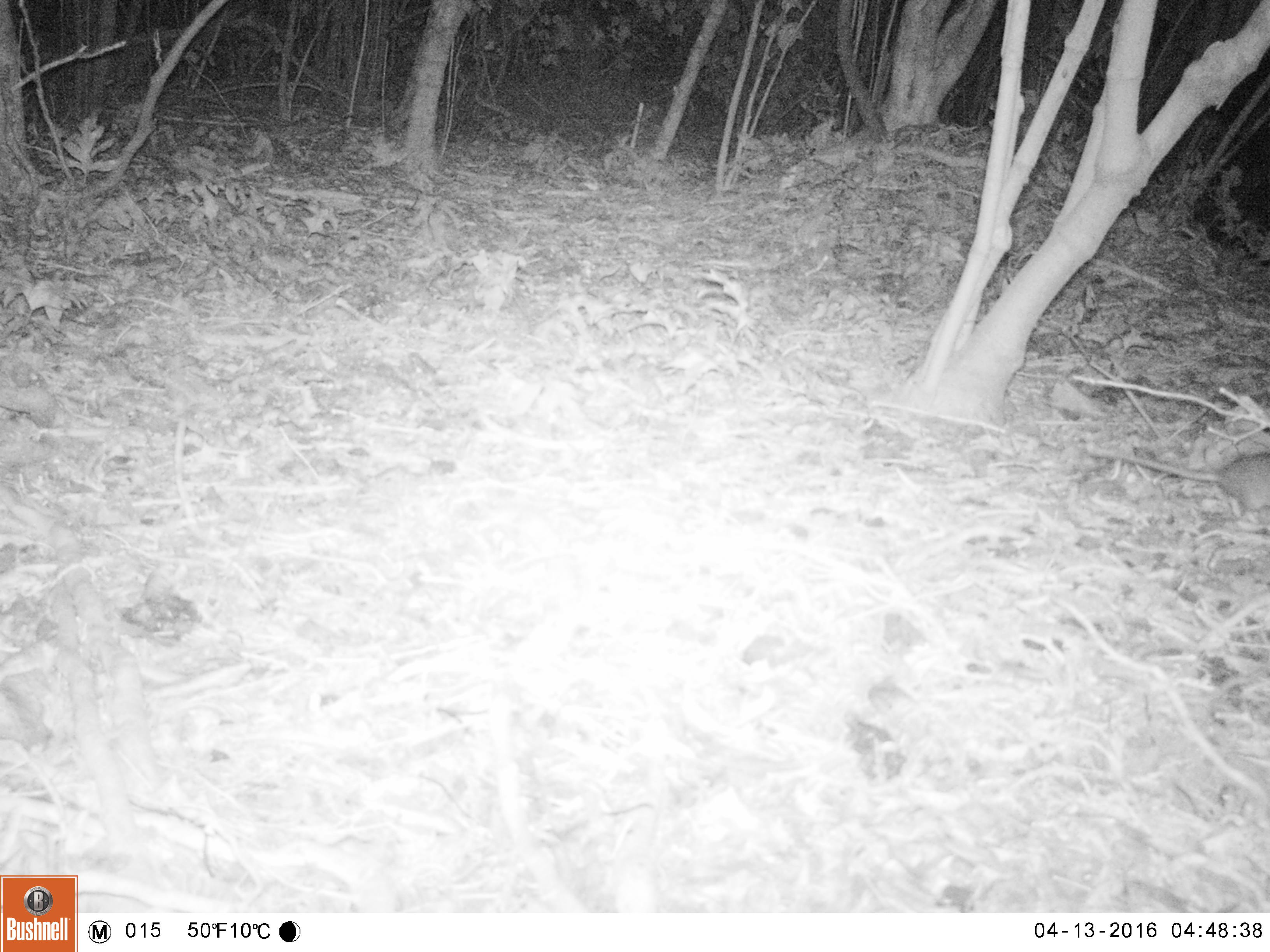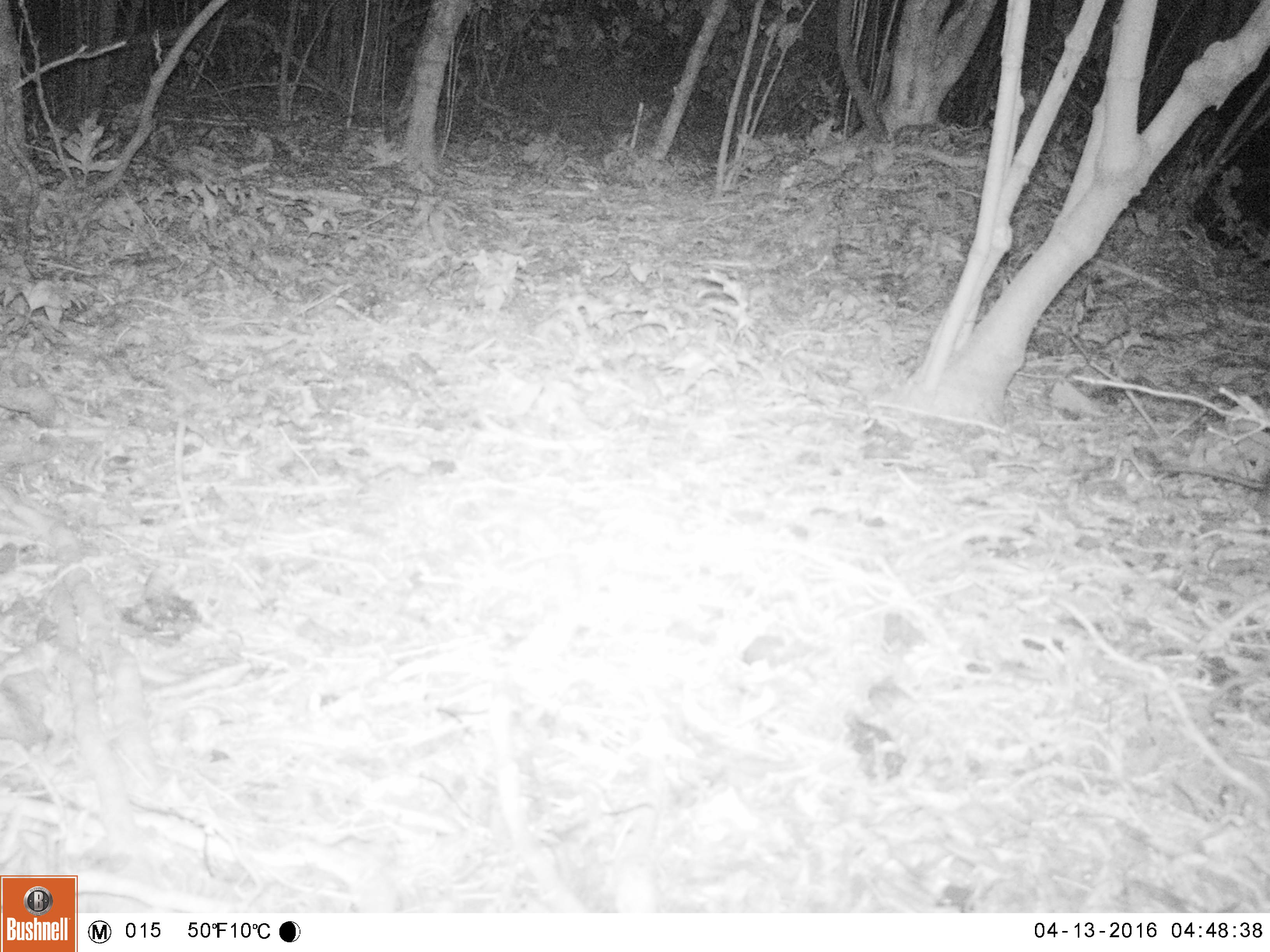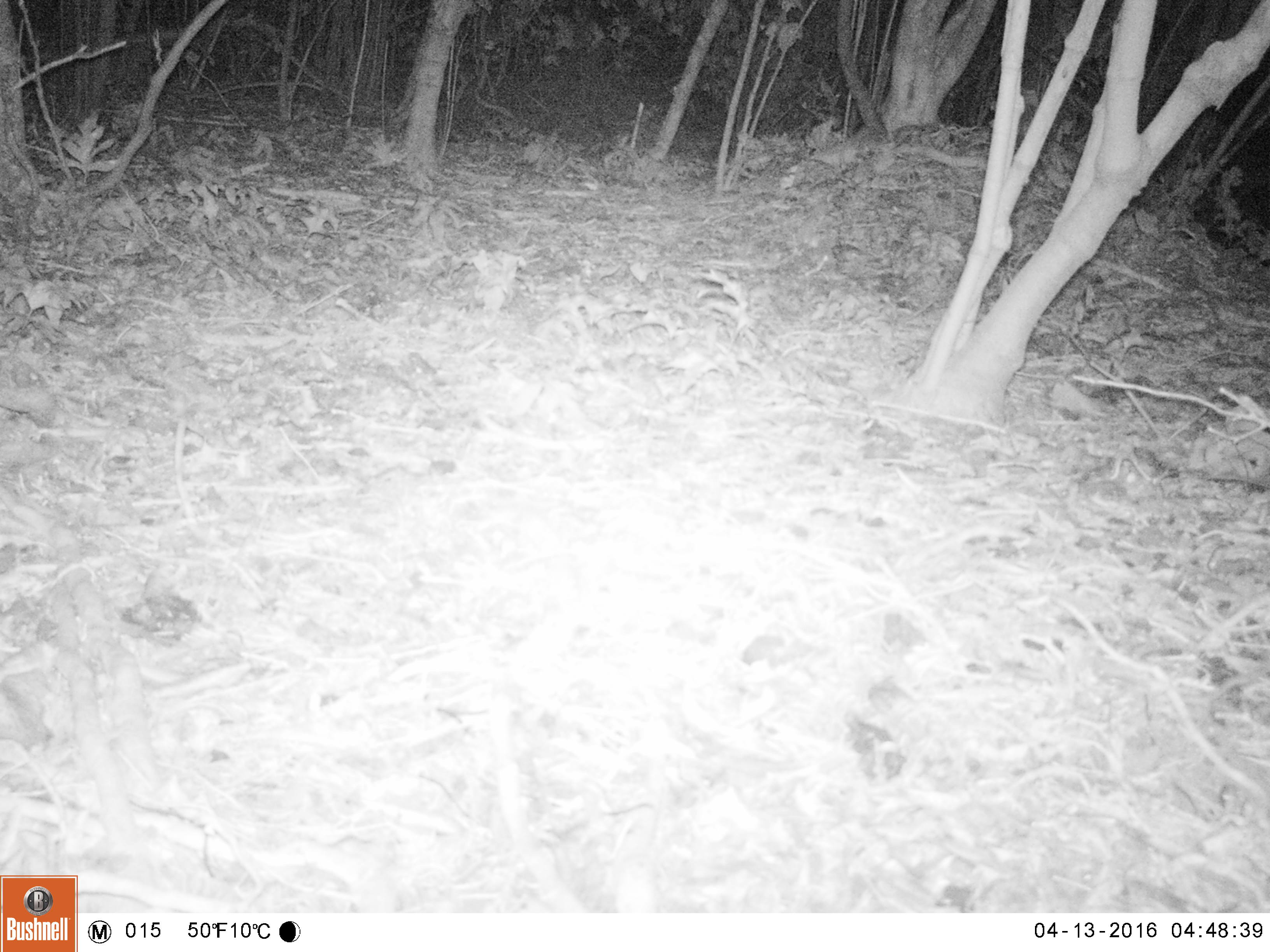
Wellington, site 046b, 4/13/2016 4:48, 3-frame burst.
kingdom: Animalia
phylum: Chordata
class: Mammalia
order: Rodentia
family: Muridae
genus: Rattus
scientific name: Rattus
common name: rat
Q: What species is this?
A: Rat (Rattus).